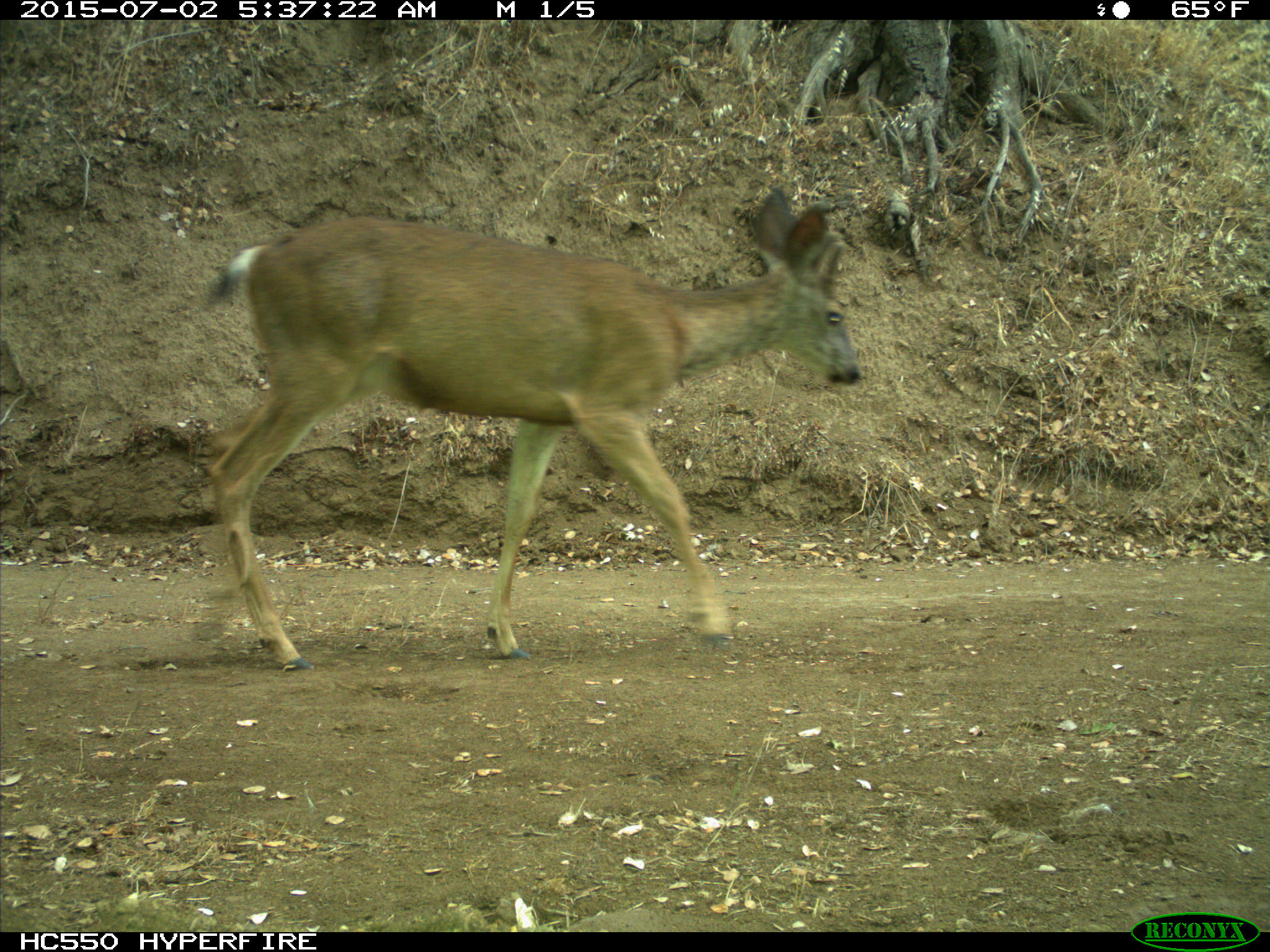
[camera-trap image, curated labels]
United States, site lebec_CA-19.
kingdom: Animalia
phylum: Chordata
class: Mammalia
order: Artiodactyla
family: Cervidae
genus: Odocoileus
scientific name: Odocoileus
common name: deer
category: unidentified deer